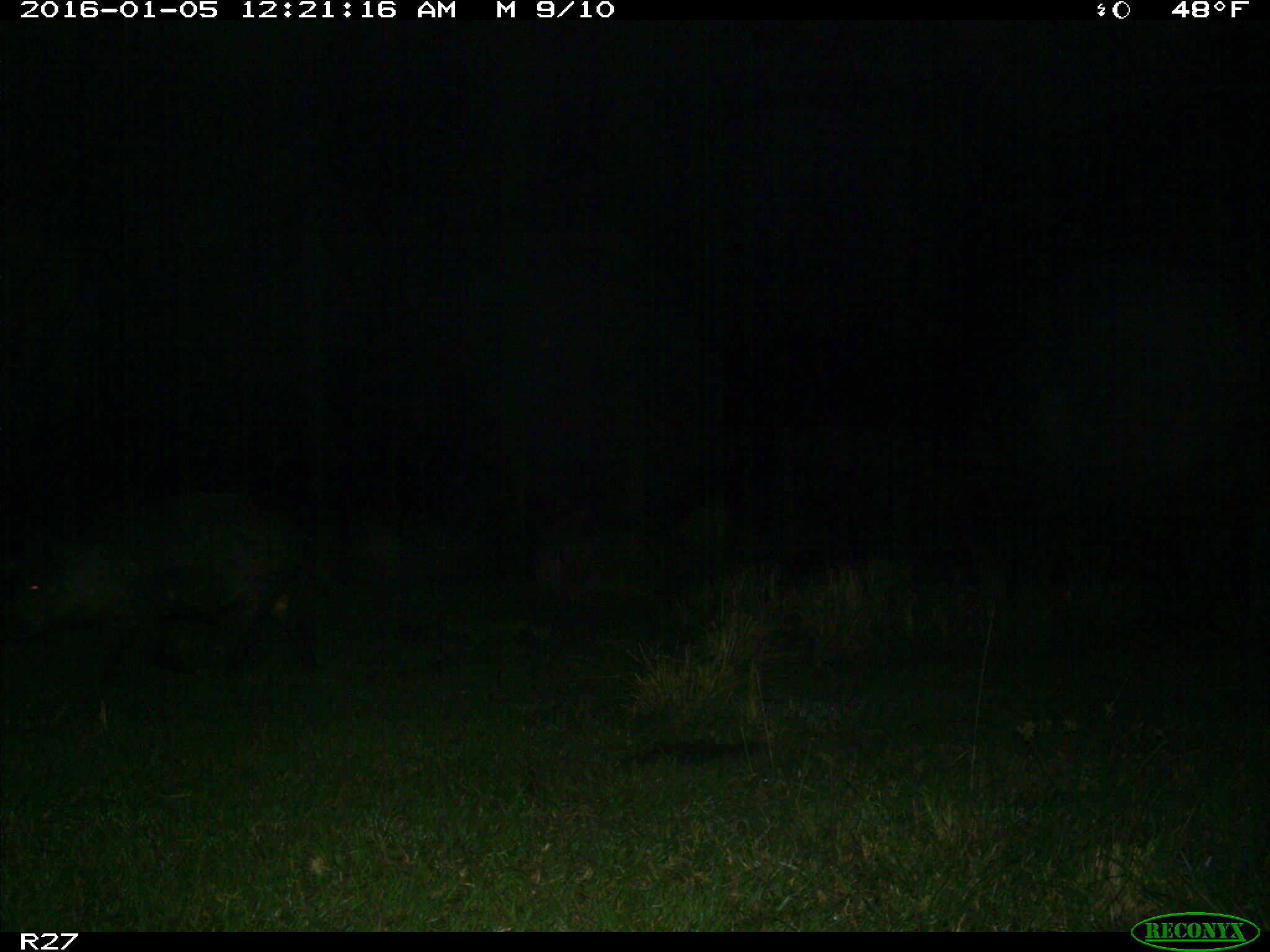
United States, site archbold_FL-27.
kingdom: Animalia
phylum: Chordata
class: Mammalia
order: Artiodactyla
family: Suidae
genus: Sus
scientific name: Sus scrofa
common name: wild boar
Sus scrofa (wild boar).